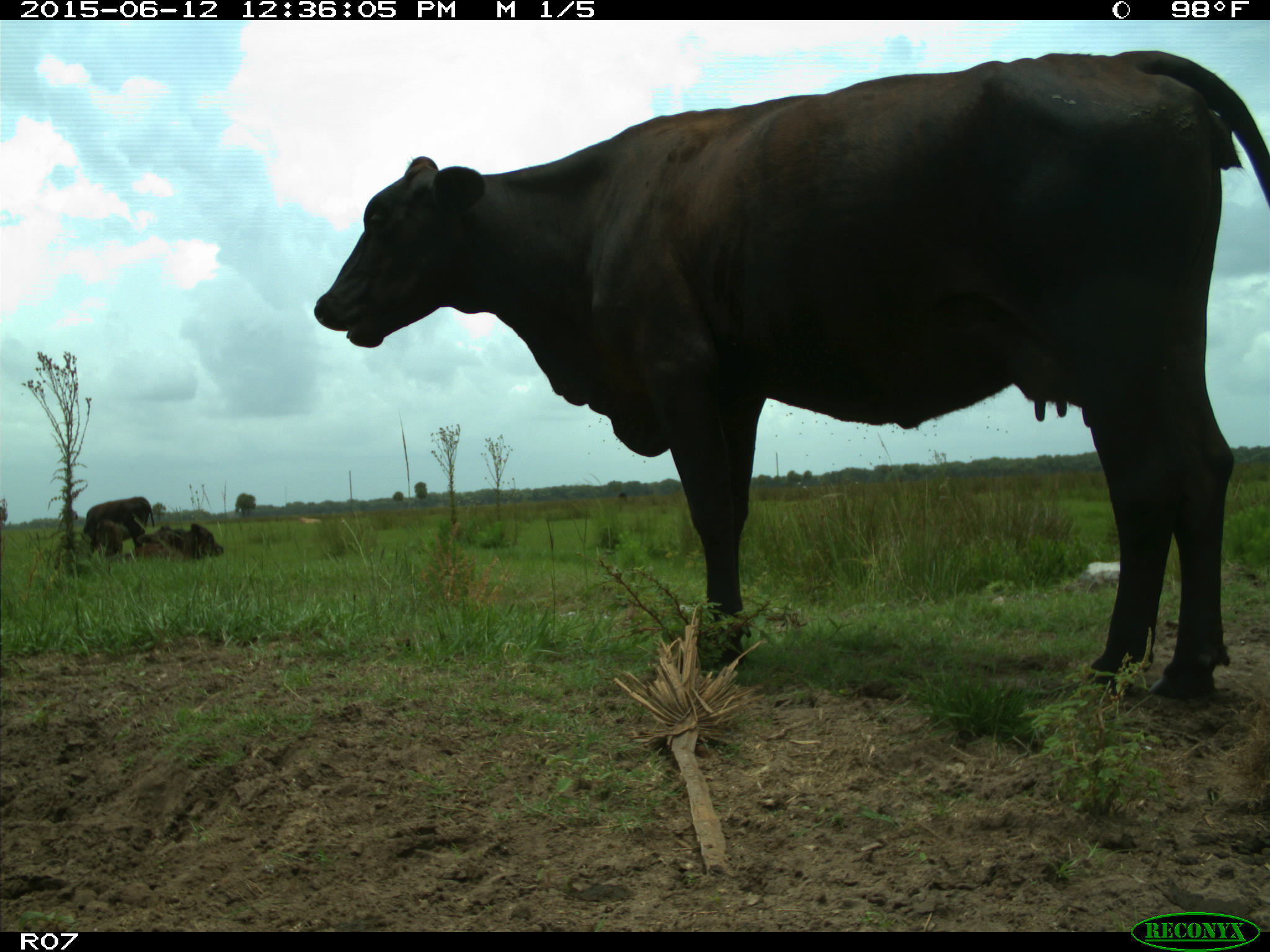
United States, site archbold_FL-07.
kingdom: Animalia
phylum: Chordata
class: Mammalia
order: Artiodactyla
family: Bovidae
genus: Bos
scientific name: Bos taurus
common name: domestic cow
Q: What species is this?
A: Bos taurus (domestic cow).